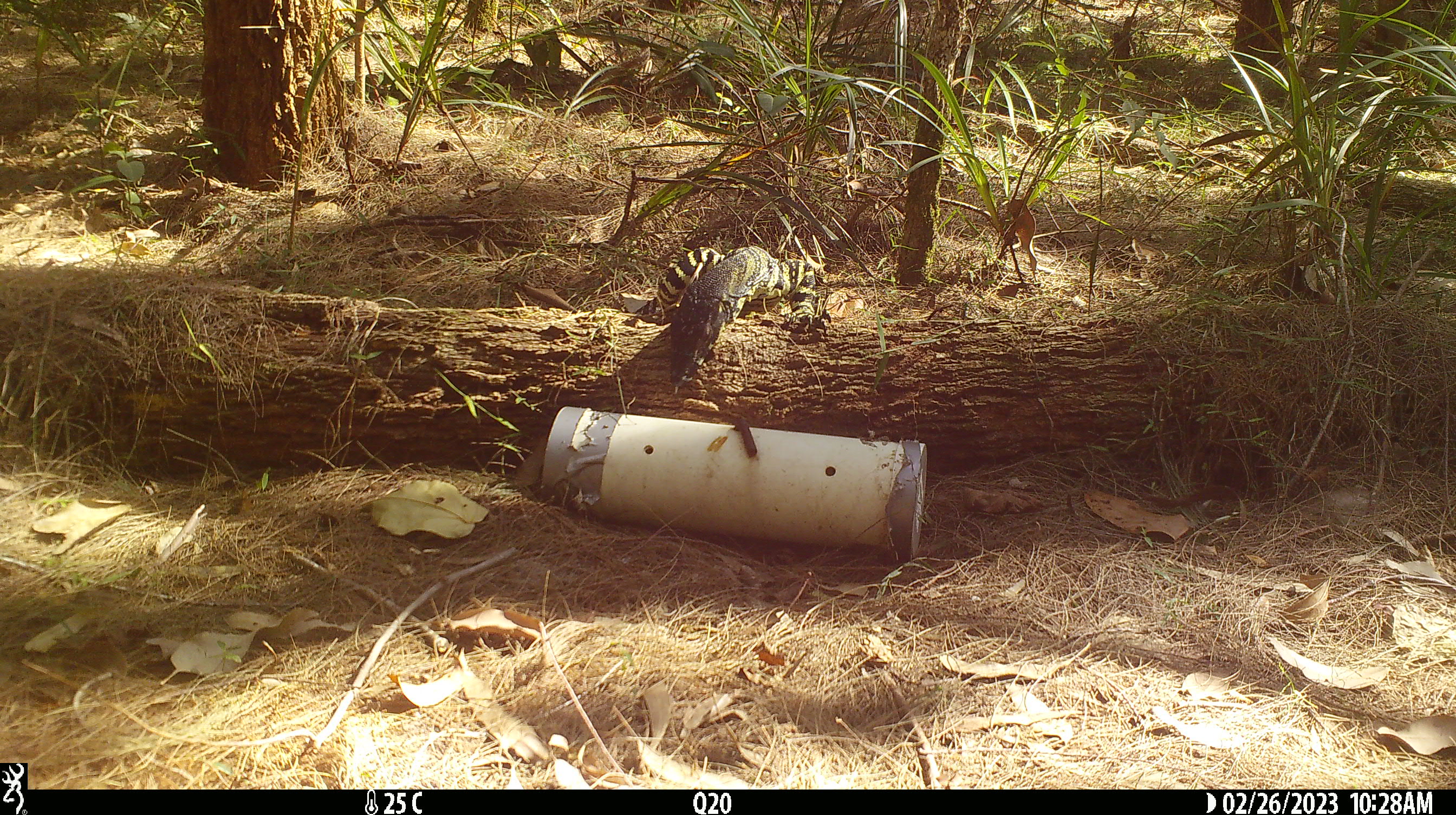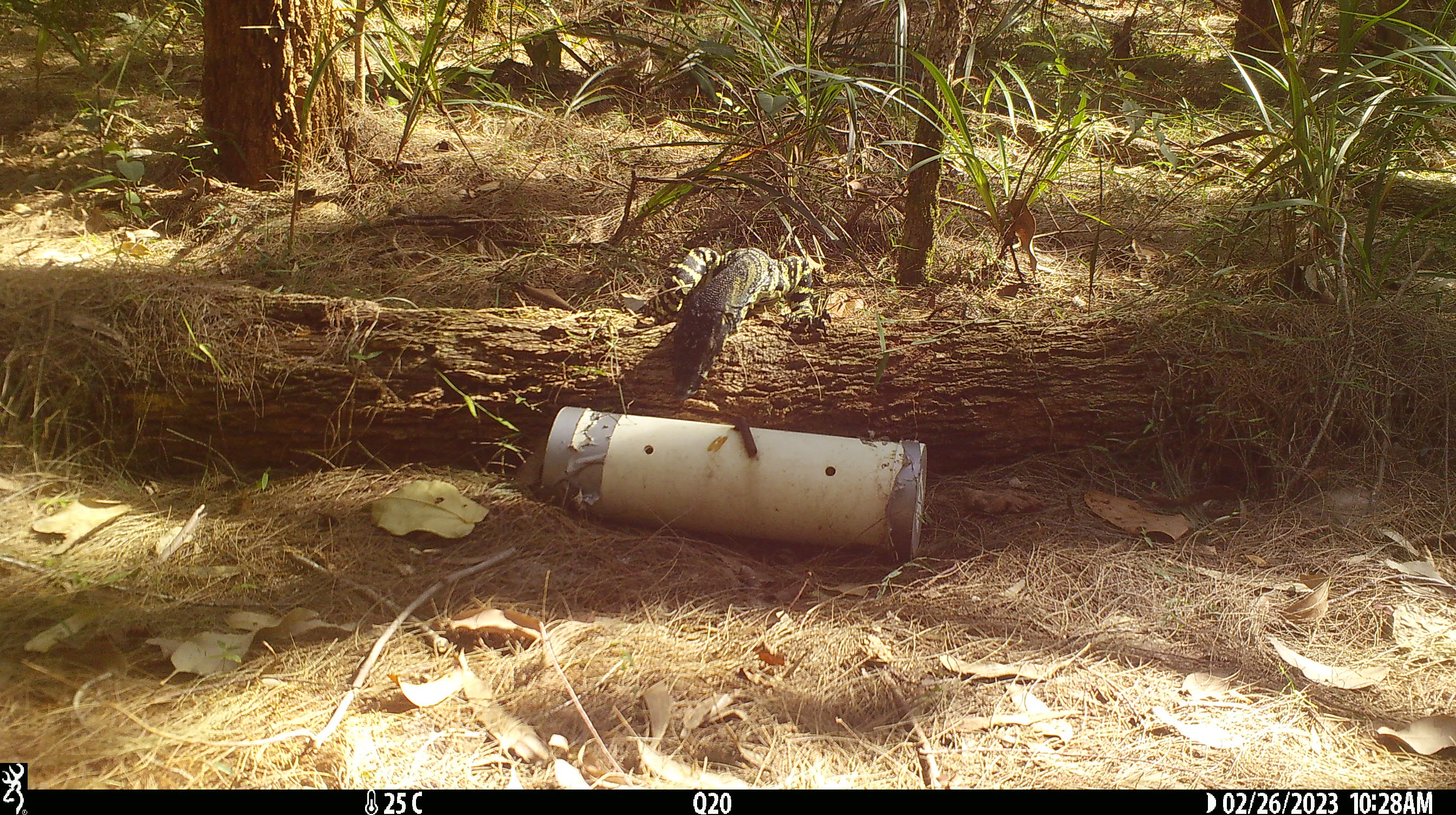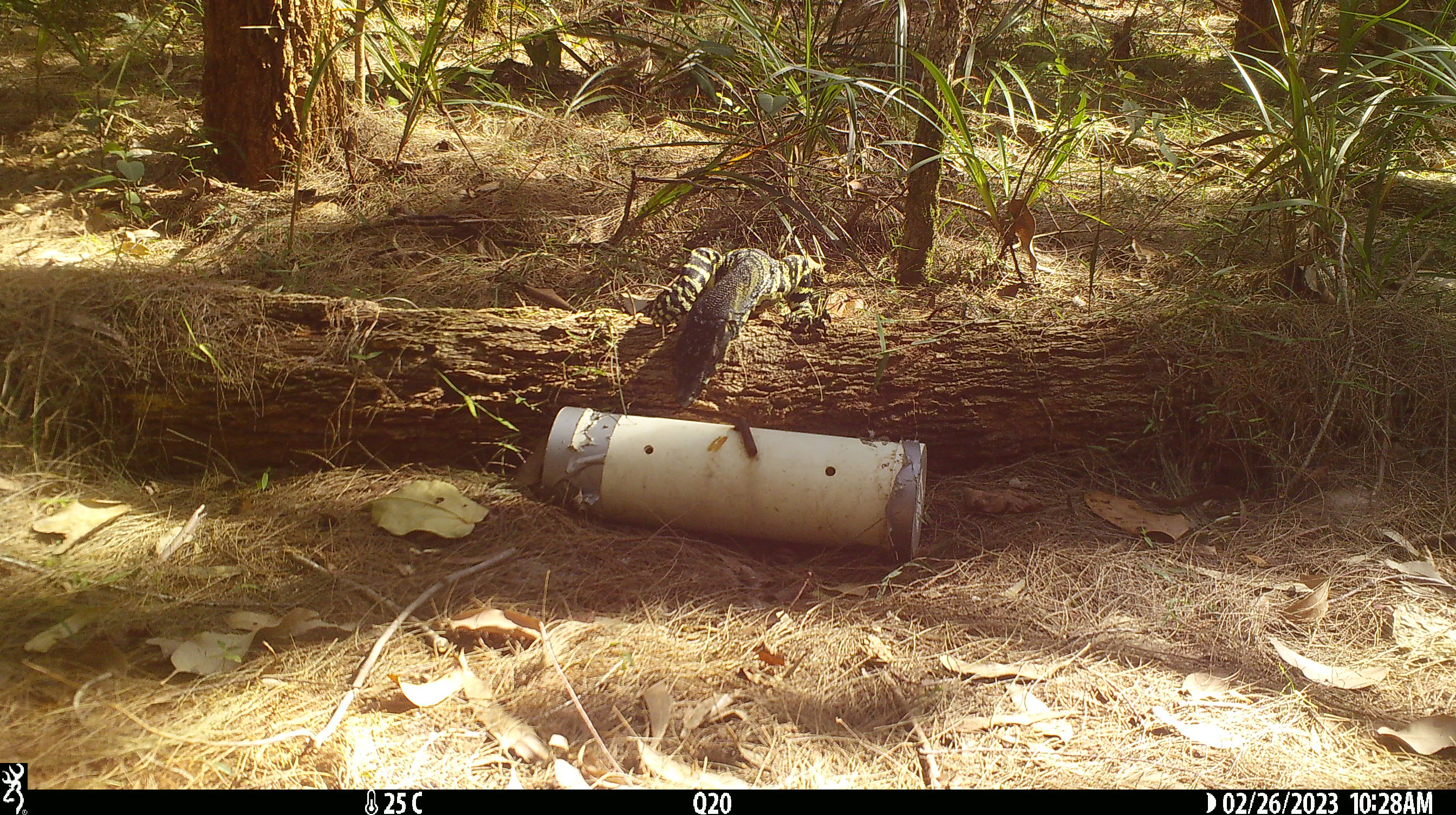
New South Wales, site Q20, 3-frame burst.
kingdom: Animalia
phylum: Chordata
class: Reptilia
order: Squamata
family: Varanidae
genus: Varanus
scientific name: Varanus varius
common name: lace monitor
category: goanna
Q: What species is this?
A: Goanna (lace monitor) (Varanus varius).